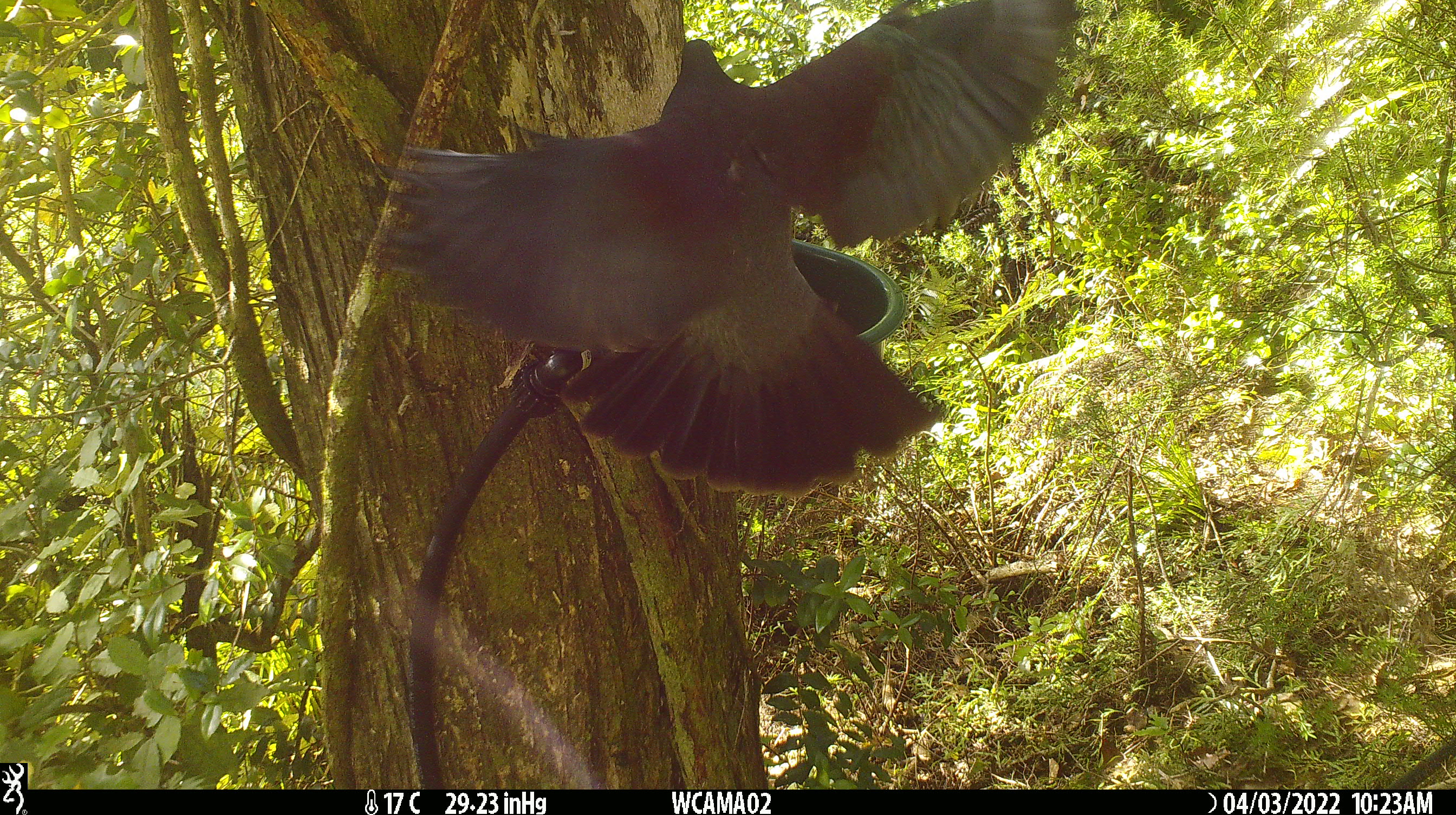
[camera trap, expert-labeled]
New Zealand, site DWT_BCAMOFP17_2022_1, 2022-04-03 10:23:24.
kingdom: Animalia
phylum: Chordata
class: Aves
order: Columbiformes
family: Columbidae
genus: Hemiphaga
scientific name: Hemiphaga novaeseelandiae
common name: new zealand pigeon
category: kereru